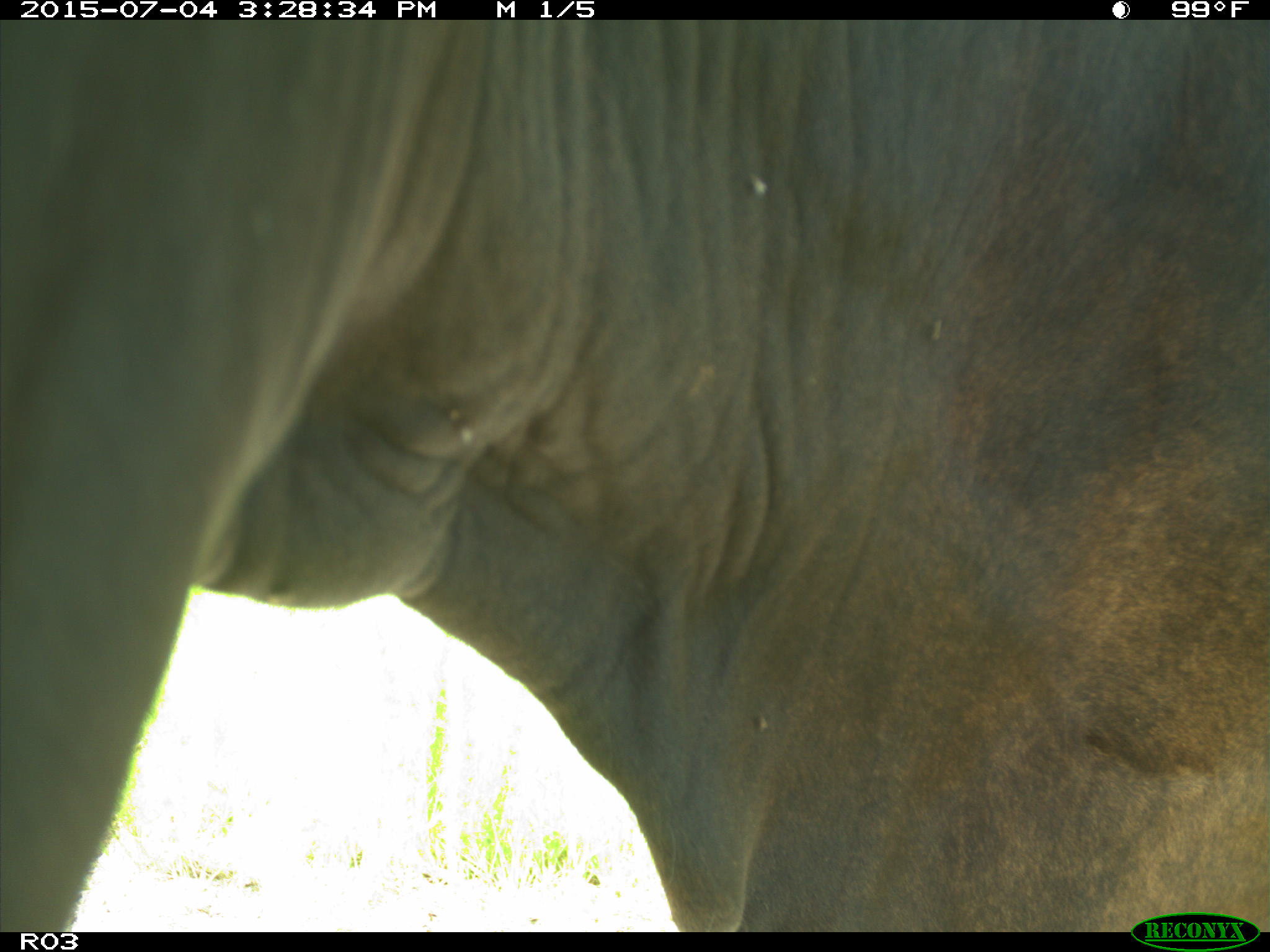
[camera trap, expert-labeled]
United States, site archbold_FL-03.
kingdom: Animalia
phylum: Chordata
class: Mammalia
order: Artiodactyla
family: Bovidae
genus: Bos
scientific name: Bos taurus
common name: domestic cow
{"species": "Bos taurus (domestic cow)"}